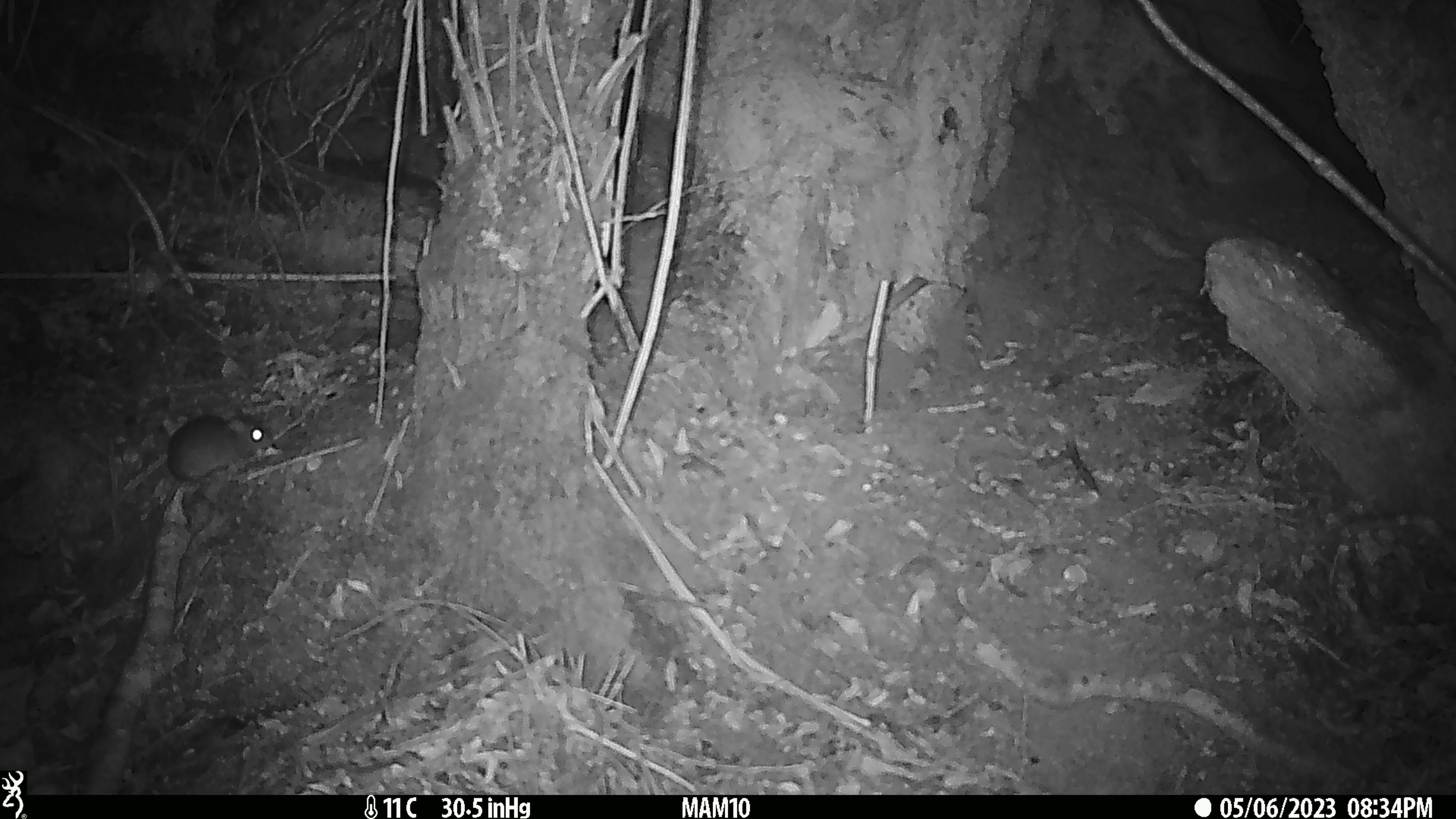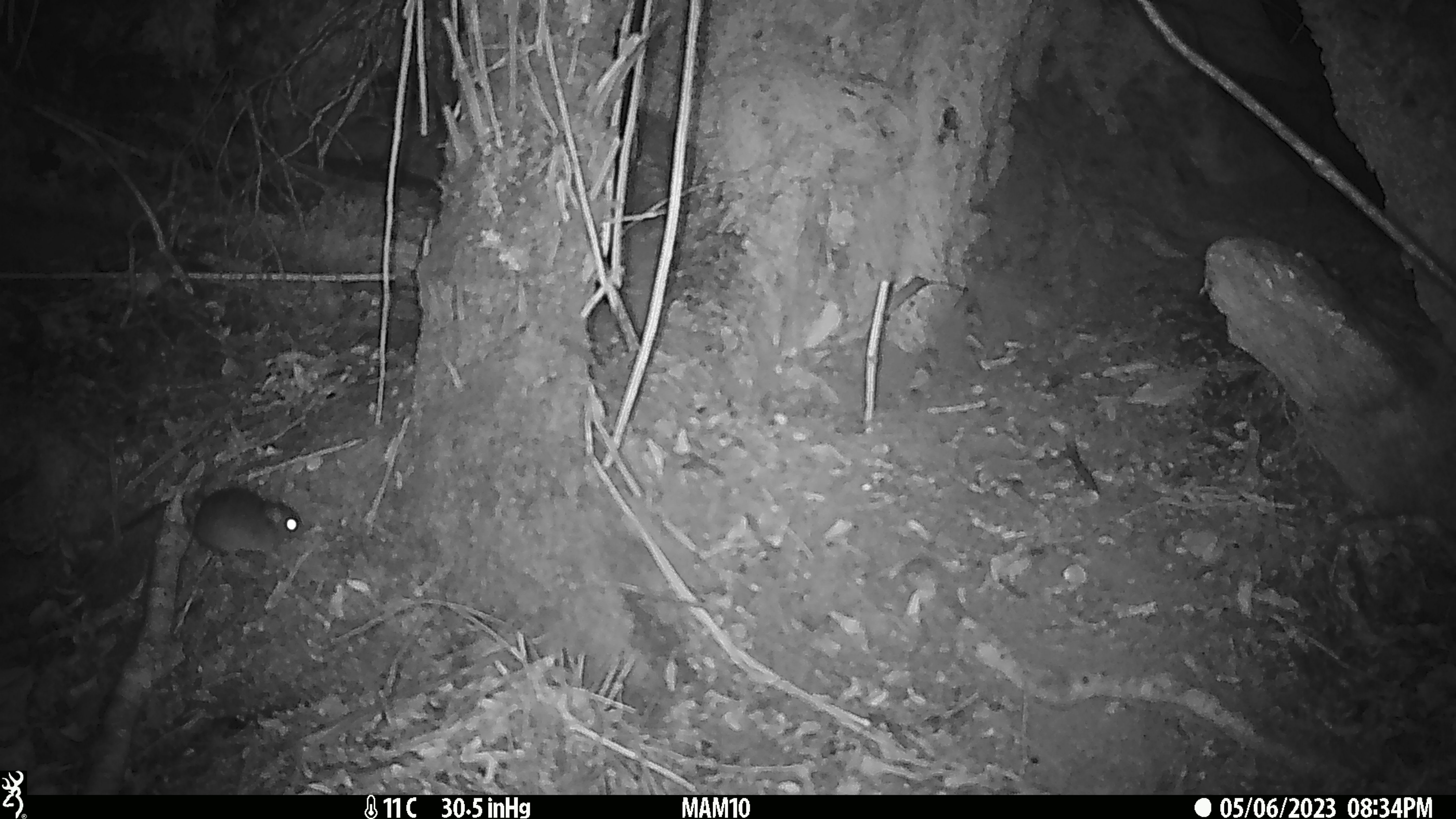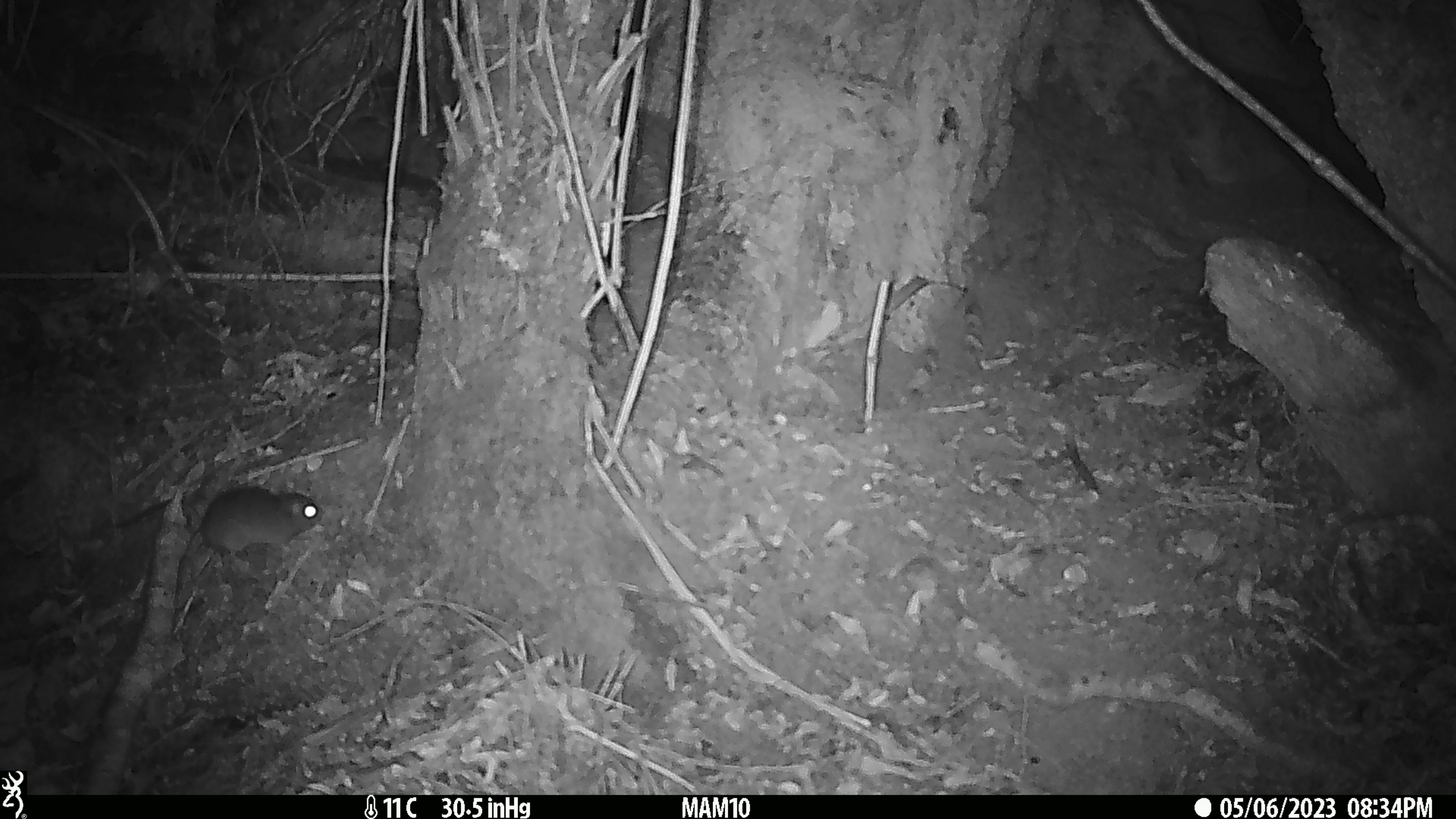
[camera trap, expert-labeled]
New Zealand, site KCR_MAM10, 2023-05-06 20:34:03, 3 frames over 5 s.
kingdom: Animalia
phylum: Chordata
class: Mammalia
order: Rodentia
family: Muridae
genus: Rattus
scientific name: Rattus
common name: rat